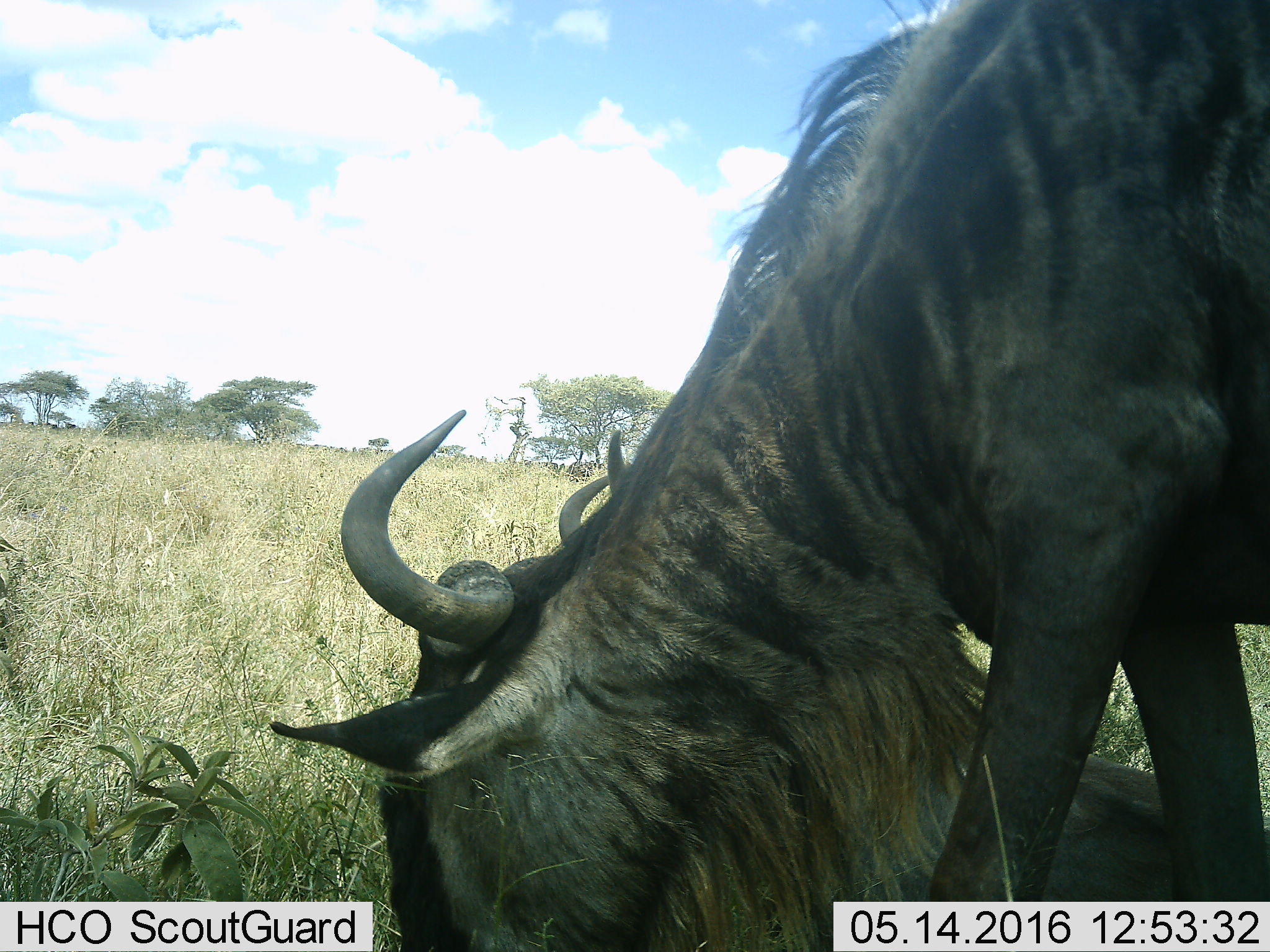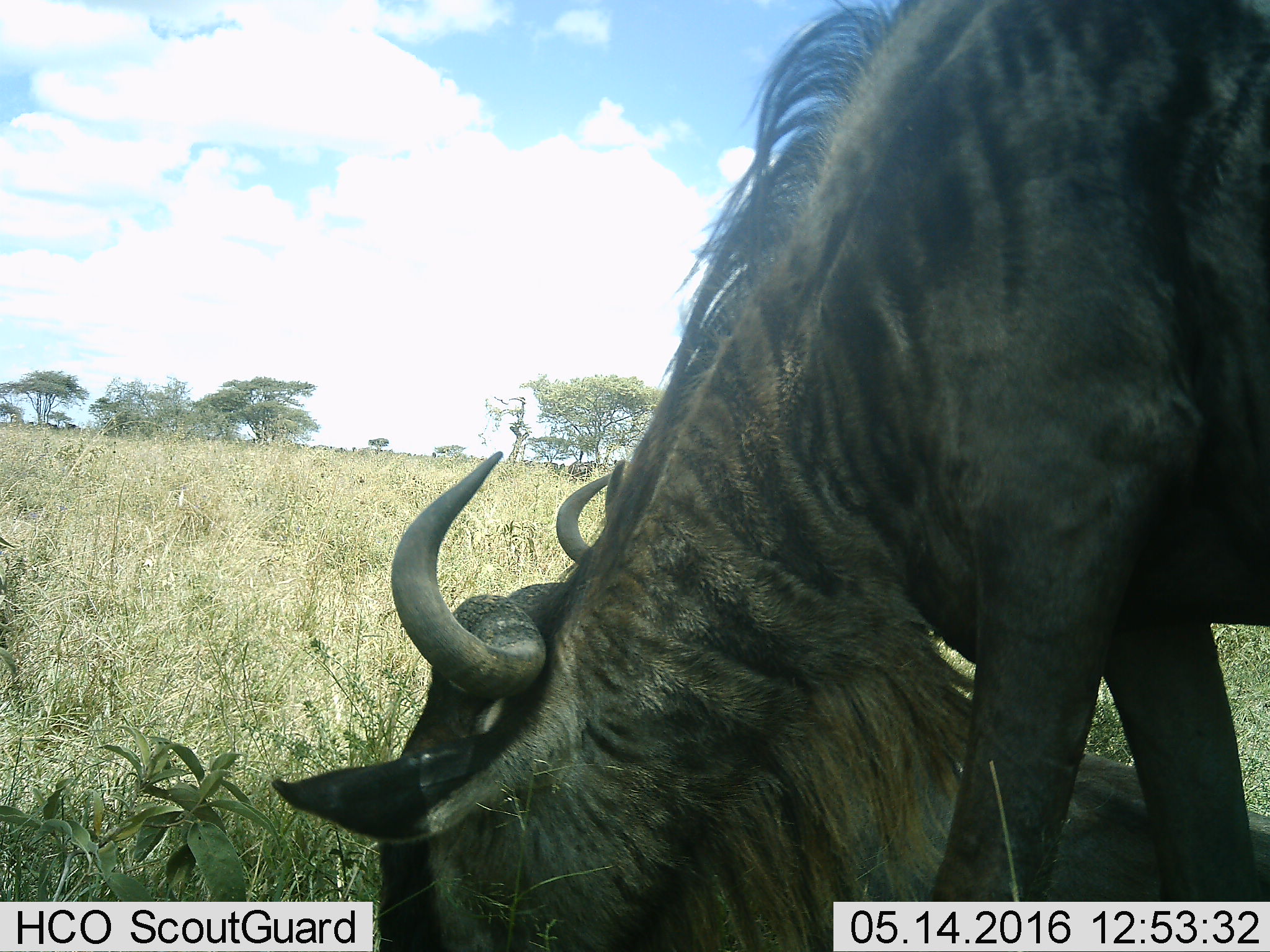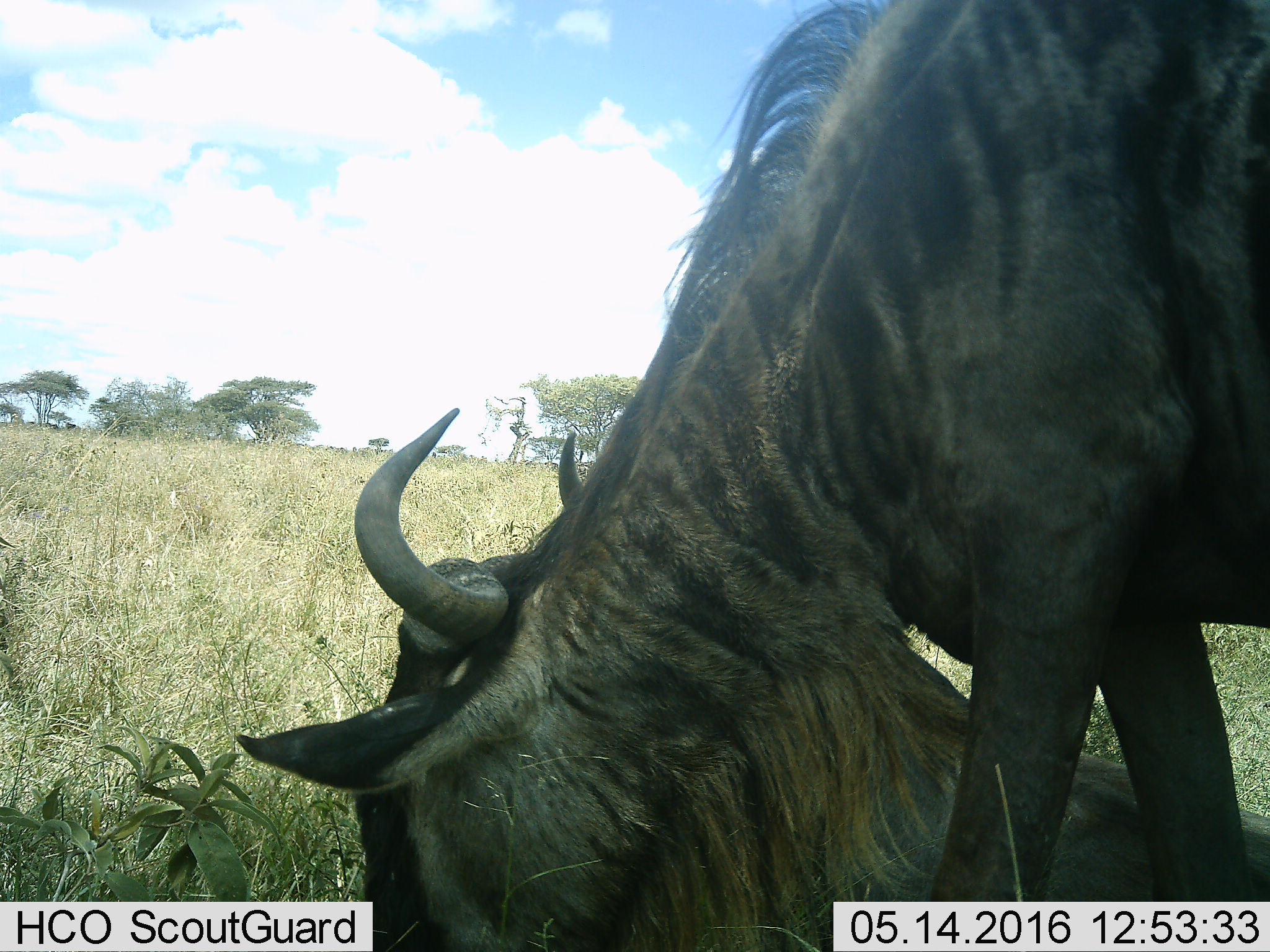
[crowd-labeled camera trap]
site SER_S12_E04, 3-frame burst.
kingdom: Animalia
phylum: Chordata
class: Mammalia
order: Artiodactyla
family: Bovidae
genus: Connochaetes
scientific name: Connochaetes taurinus taurinus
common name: blue wildebeest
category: wildebeestblue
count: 1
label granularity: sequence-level